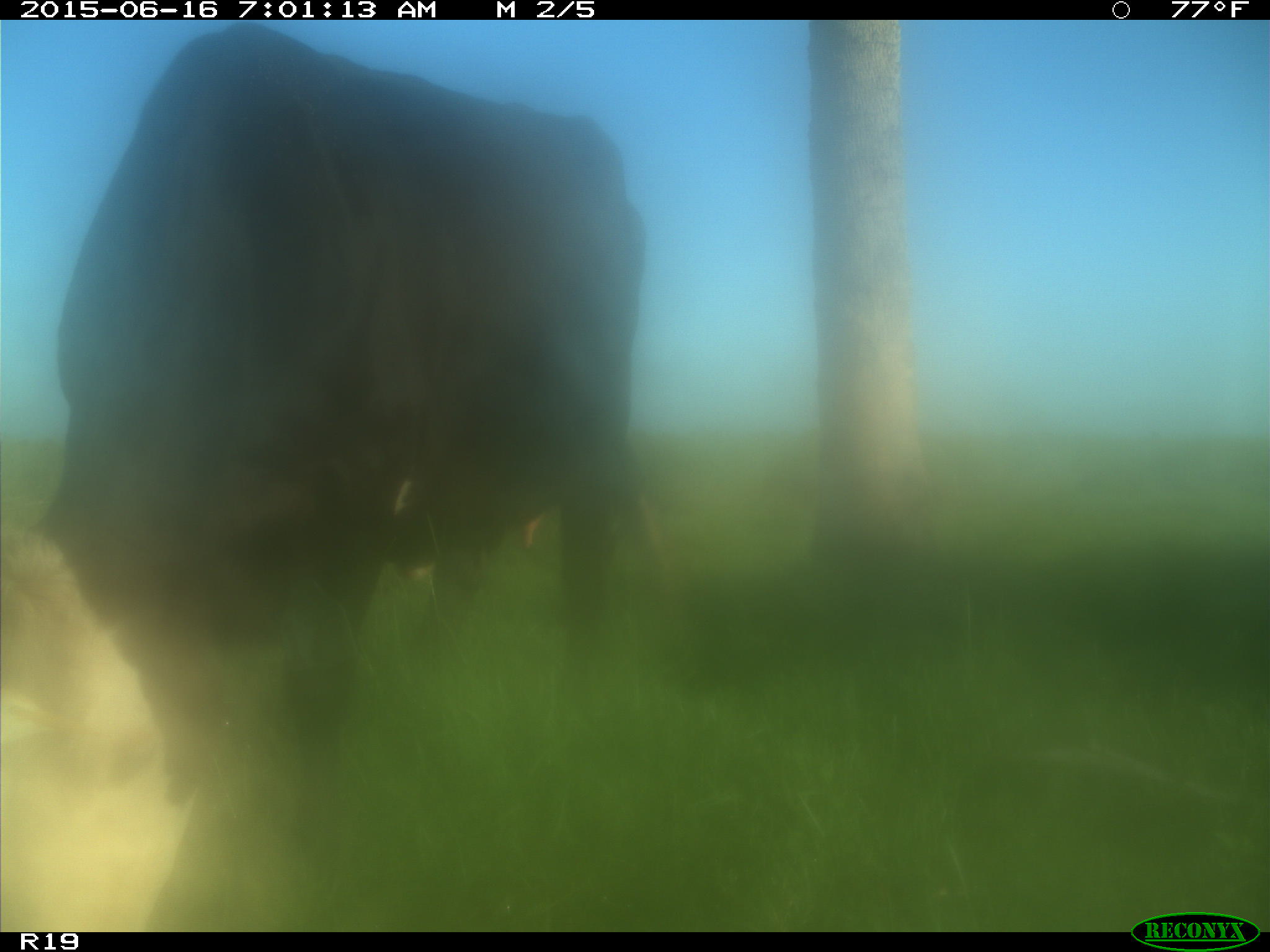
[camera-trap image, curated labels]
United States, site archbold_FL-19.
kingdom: Animalia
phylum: Chordata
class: Mammalia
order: Artiodactyla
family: Bovidae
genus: Bos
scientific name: Bos taurus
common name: domestic cow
Bos taurus (domestic cow).